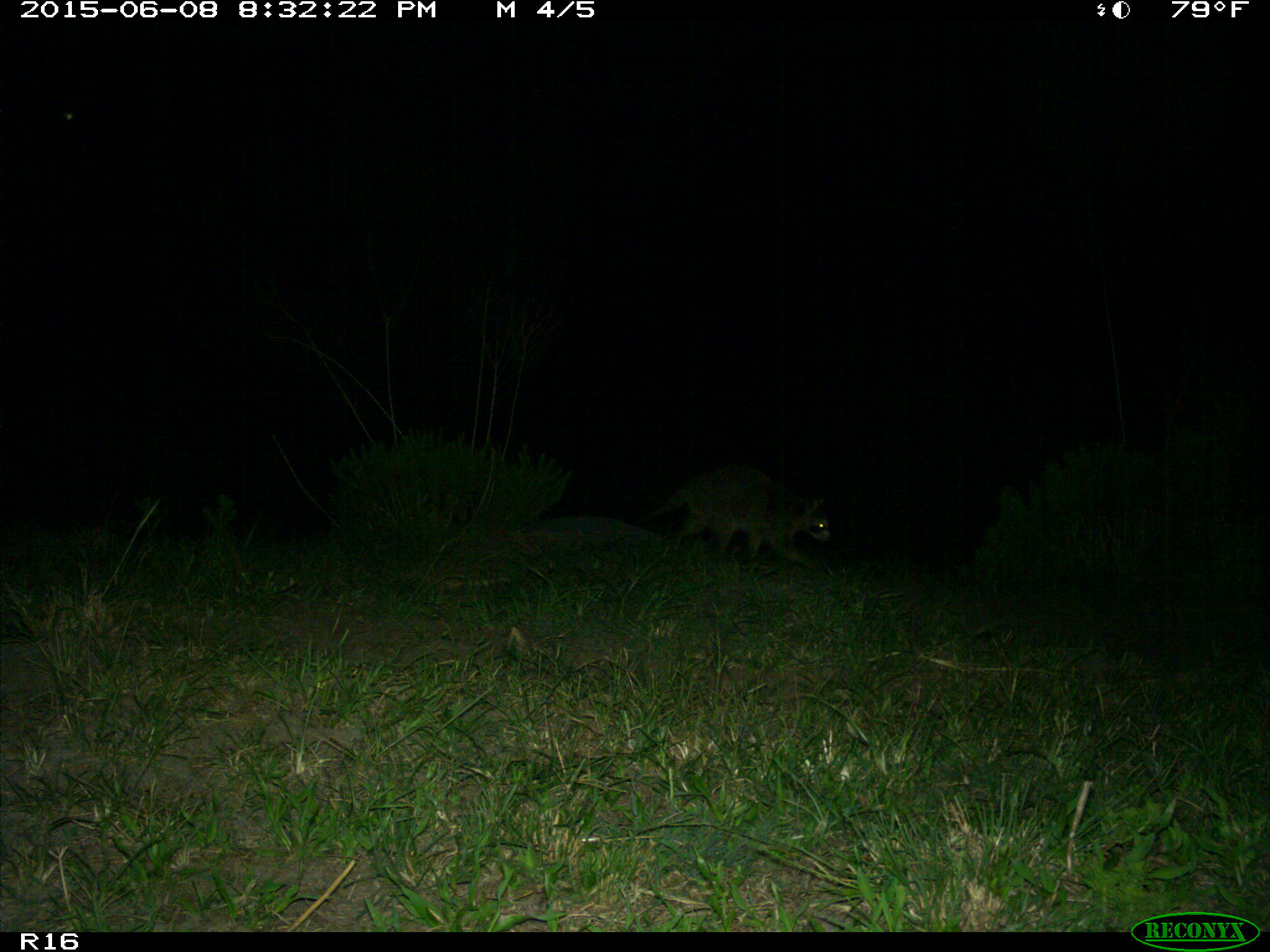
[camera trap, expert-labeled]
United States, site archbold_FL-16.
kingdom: Animalia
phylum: Chordata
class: Mammalia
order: Carnivora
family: Procyonidae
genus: Procyon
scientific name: Procyon lotor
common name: common raccoon